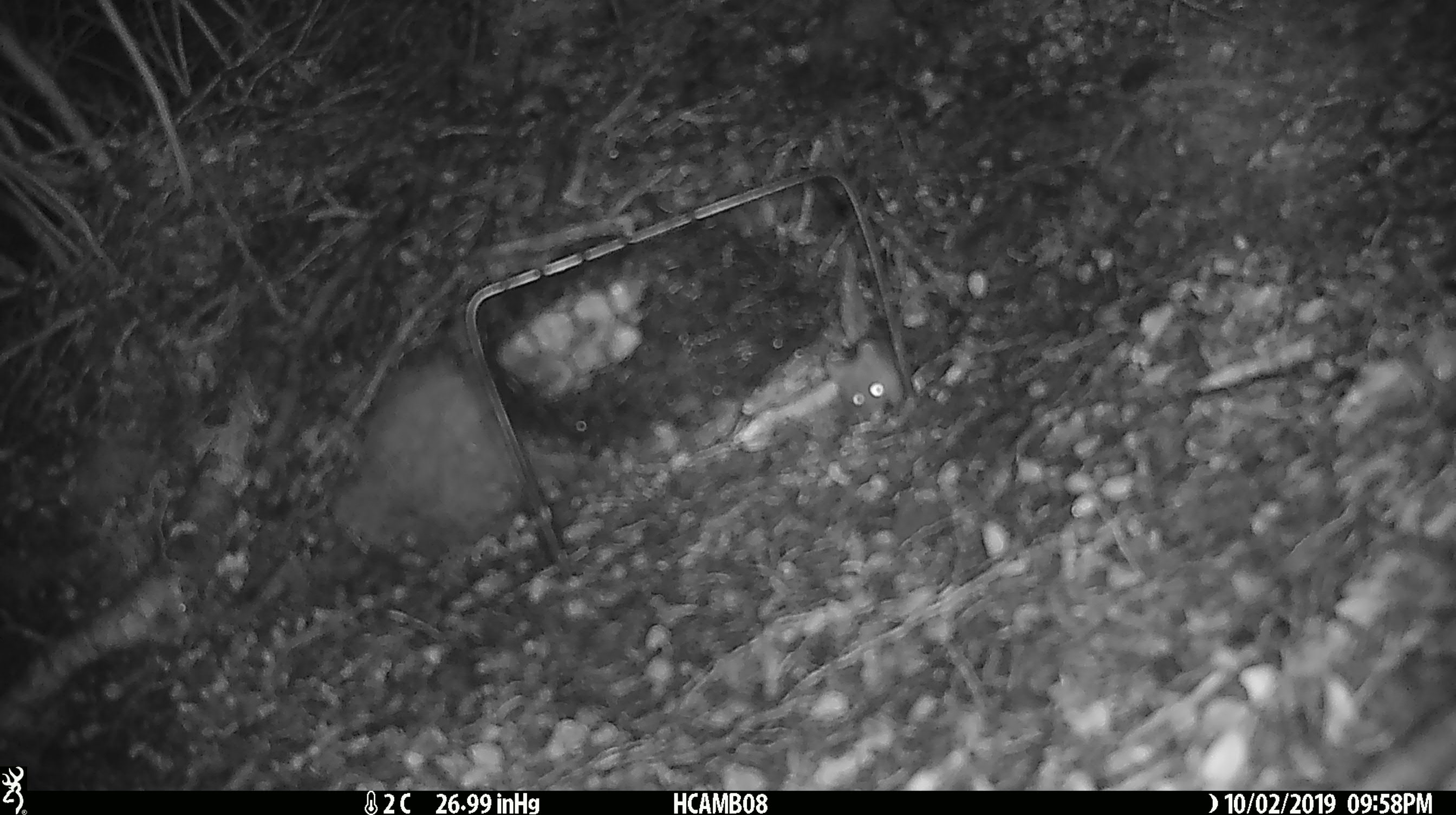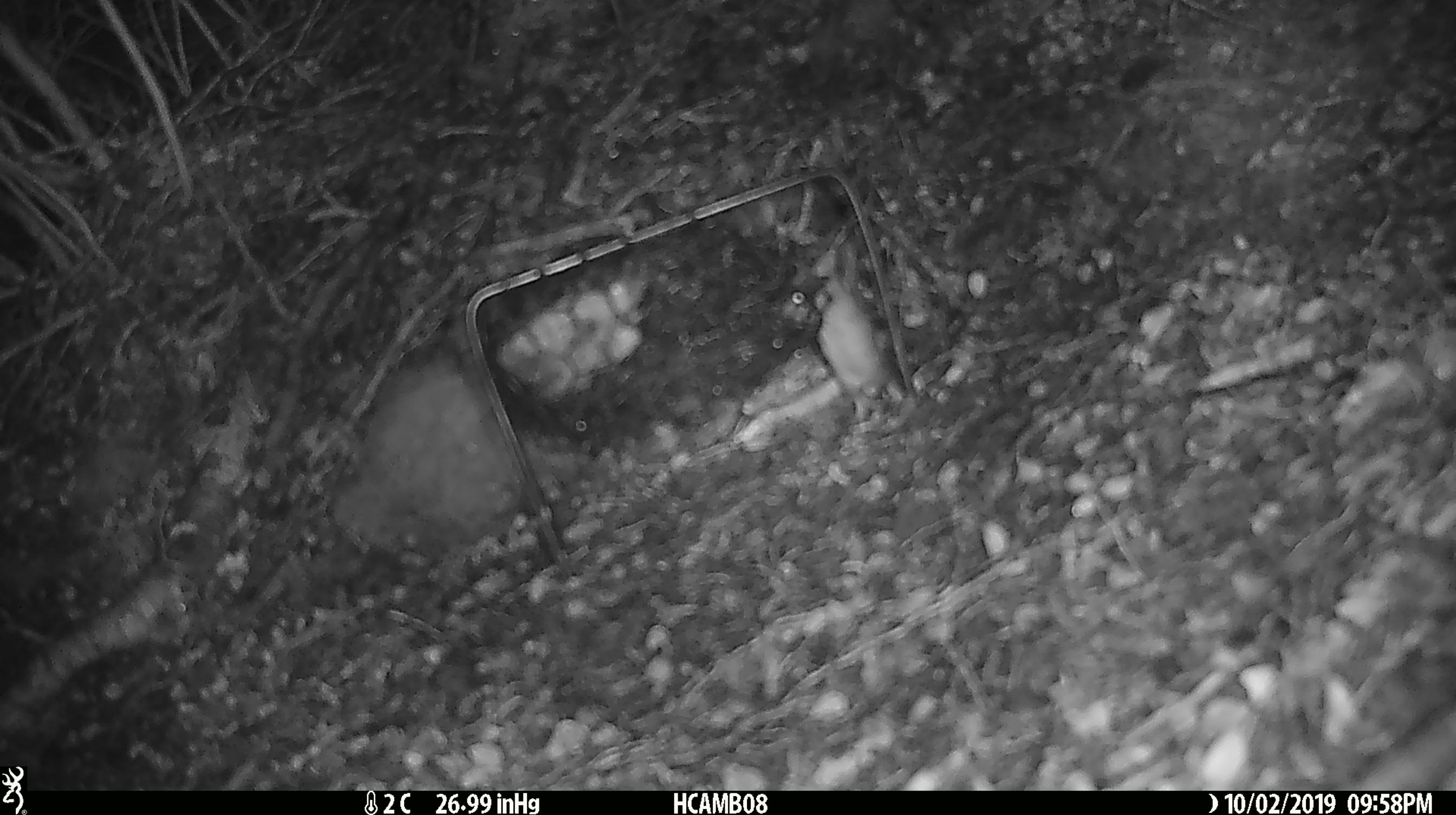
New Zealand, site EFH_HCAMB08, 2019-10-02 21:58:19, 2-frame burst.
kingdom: Animalia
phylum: Chordata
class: Mammalia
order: Rodentia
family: Muridae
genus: Mus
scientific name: Mus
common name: mouse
Mouse (Mus).